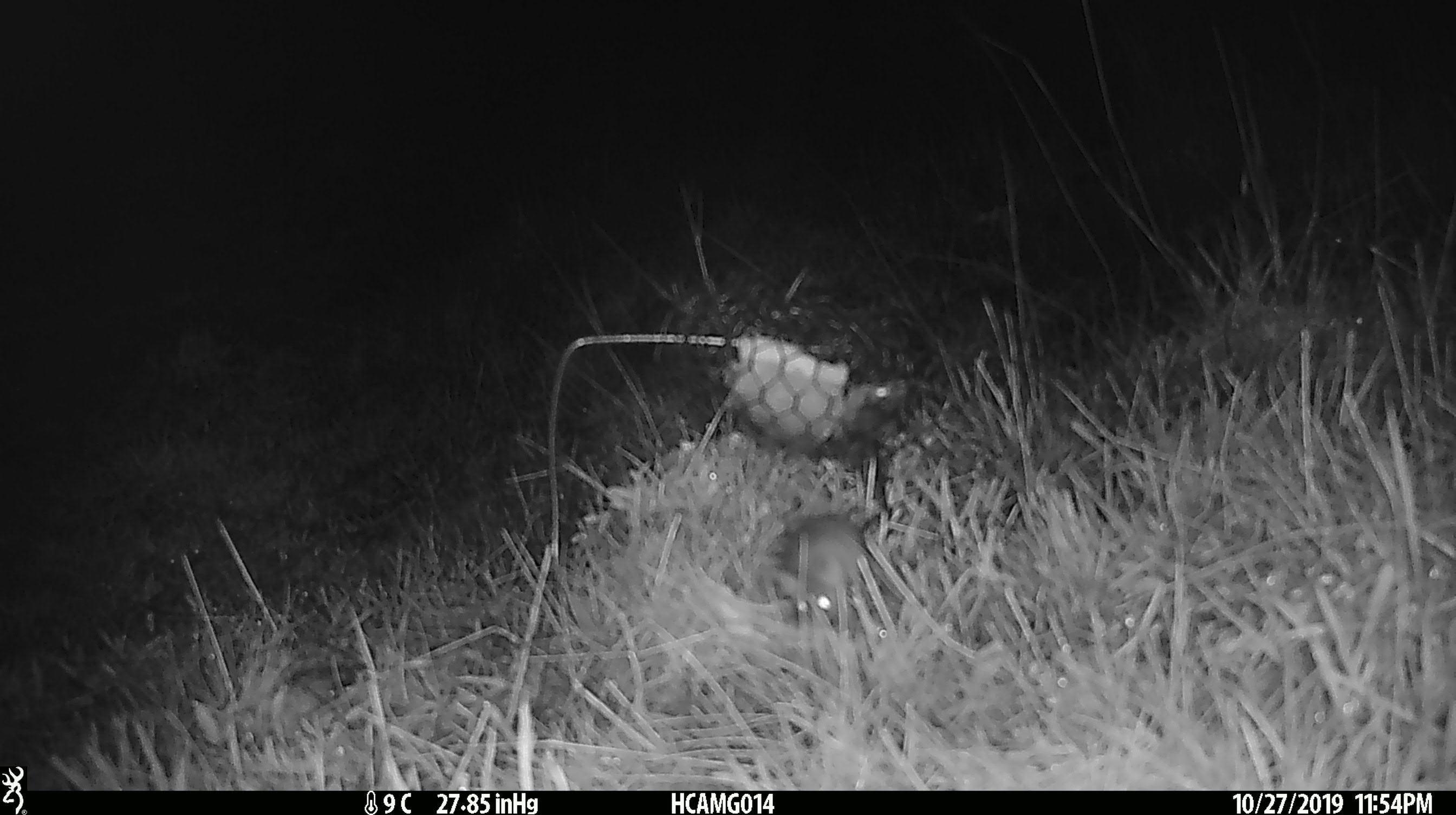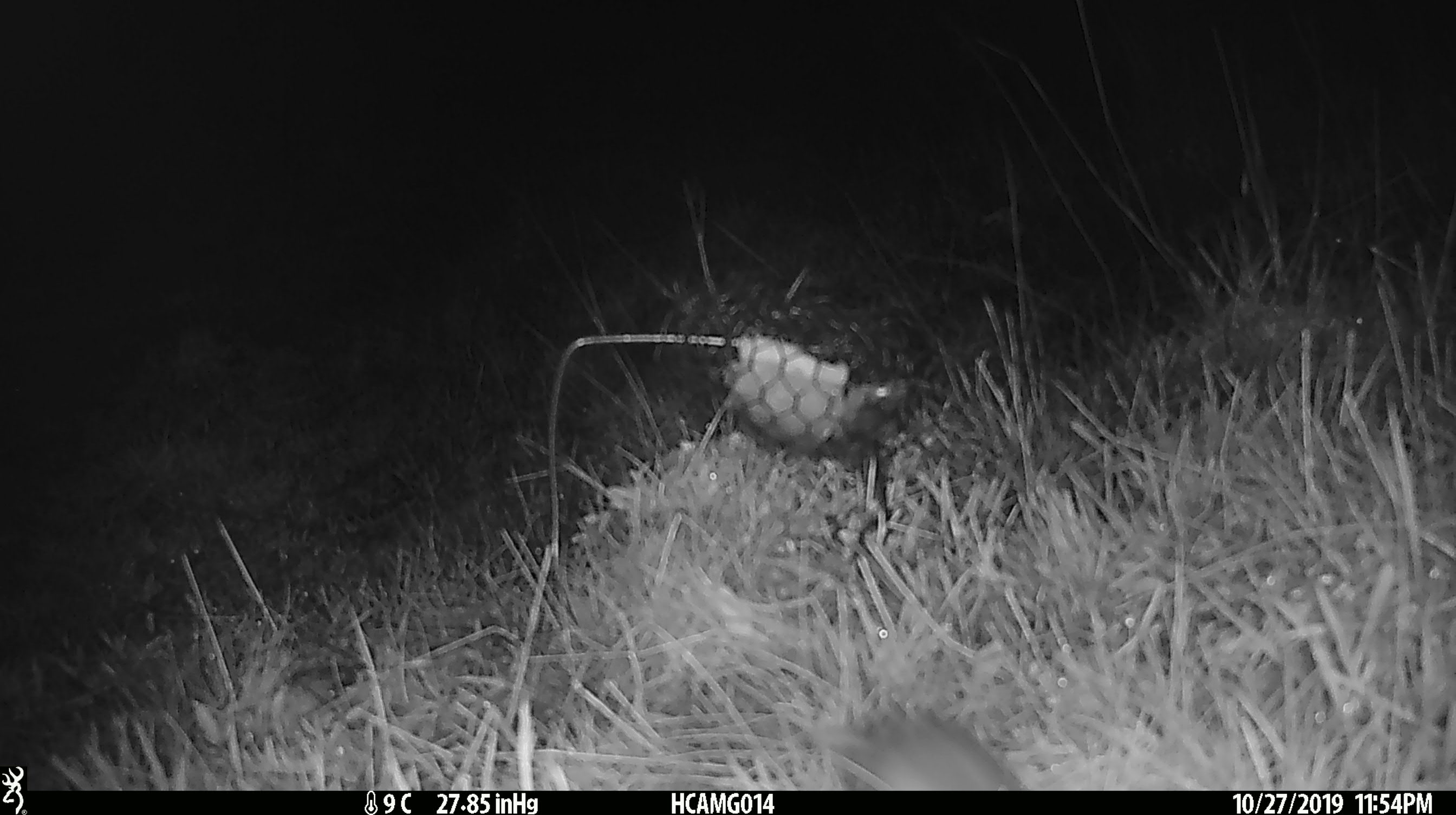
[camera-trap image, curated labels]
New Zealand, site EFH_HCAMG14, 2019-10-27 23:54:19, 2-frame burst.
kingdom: Animalia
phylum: Chordata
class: Mammalia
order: Rodentia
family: Muridae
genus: Mus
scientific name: Mus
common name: mouse